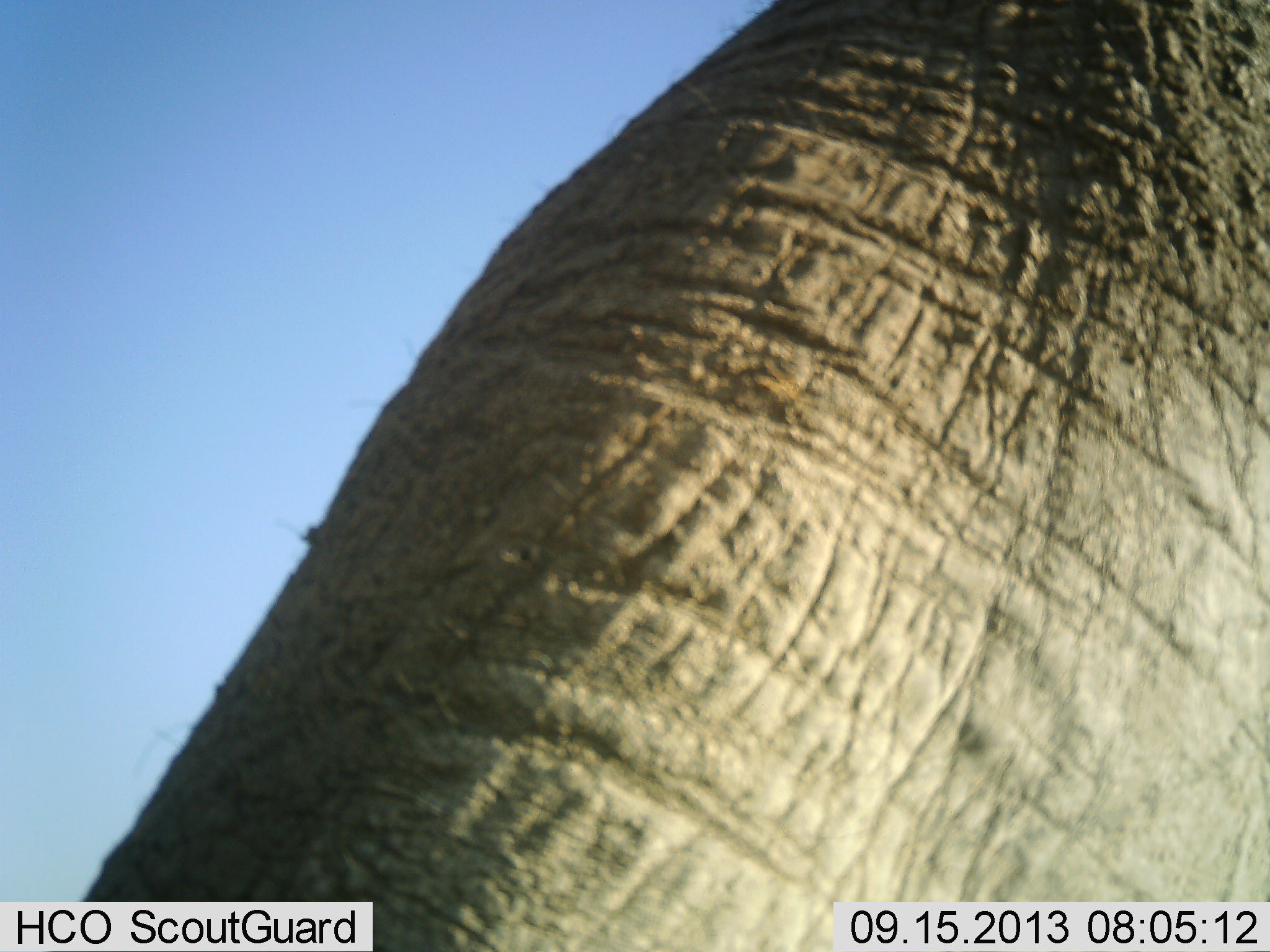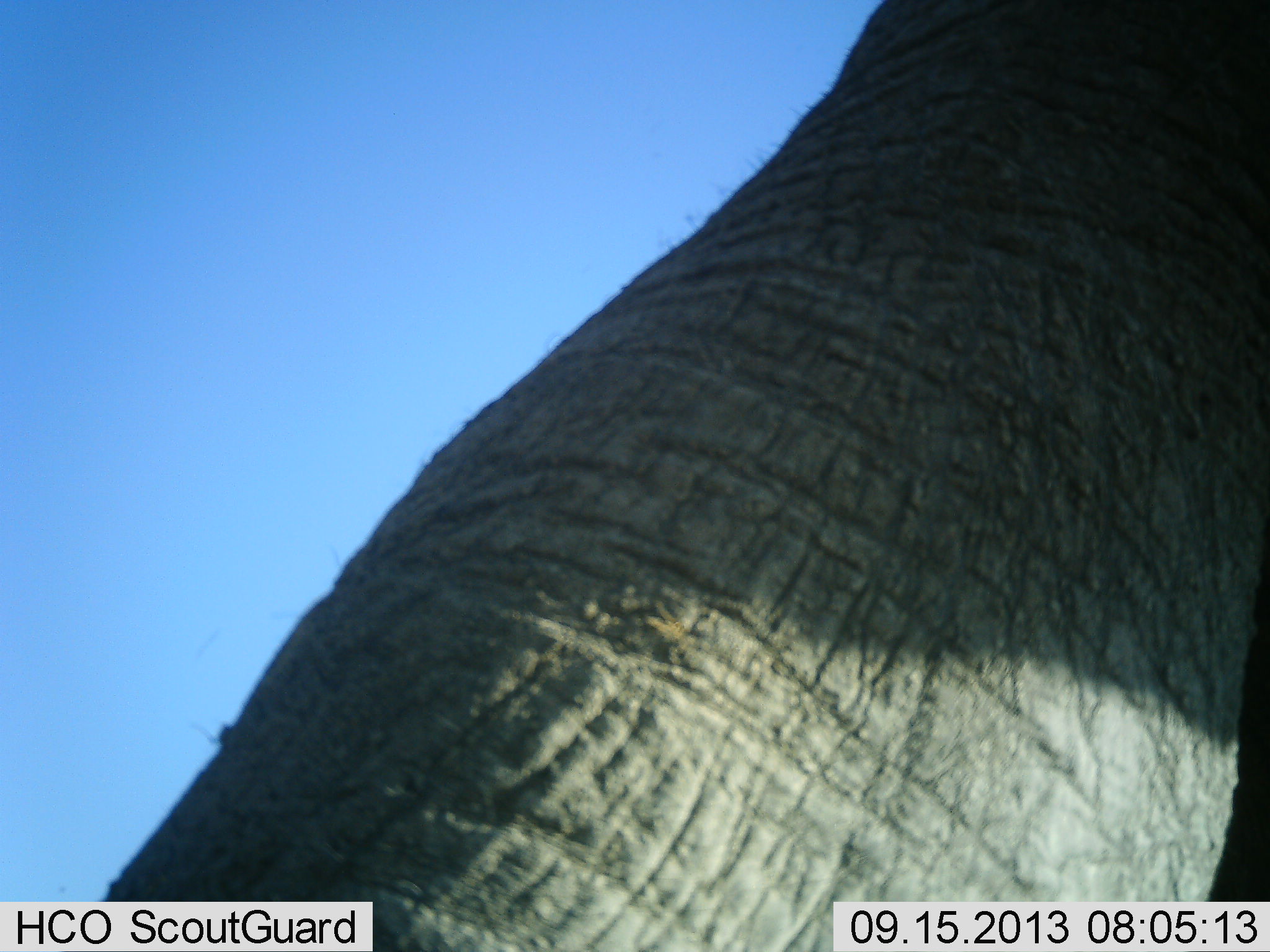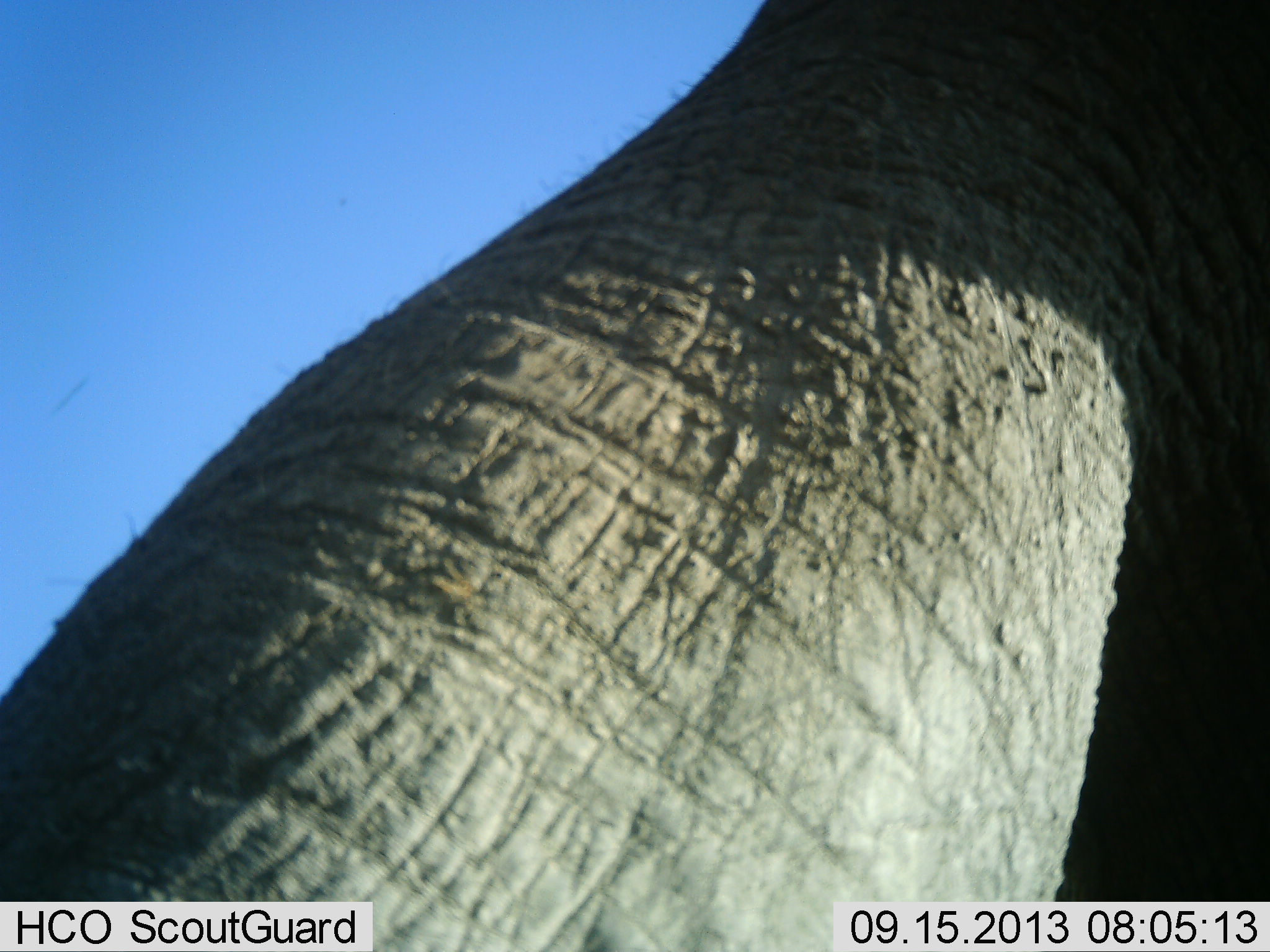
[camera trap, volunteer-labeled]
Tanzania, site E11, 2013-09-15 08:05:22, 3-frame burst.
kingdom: Animalia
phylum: Chordata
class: Mammalia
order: Proboscidea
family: Elephantidae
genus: Loxodonta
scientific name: Loxodonta africana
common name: african bush elephant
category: elephant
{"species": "elephant (african bush elephant) (Loxodonta africana)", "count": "1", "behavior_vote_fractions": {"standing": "59%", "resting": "2%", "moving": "34%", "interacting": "5%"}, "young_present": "0%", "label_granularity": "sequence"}